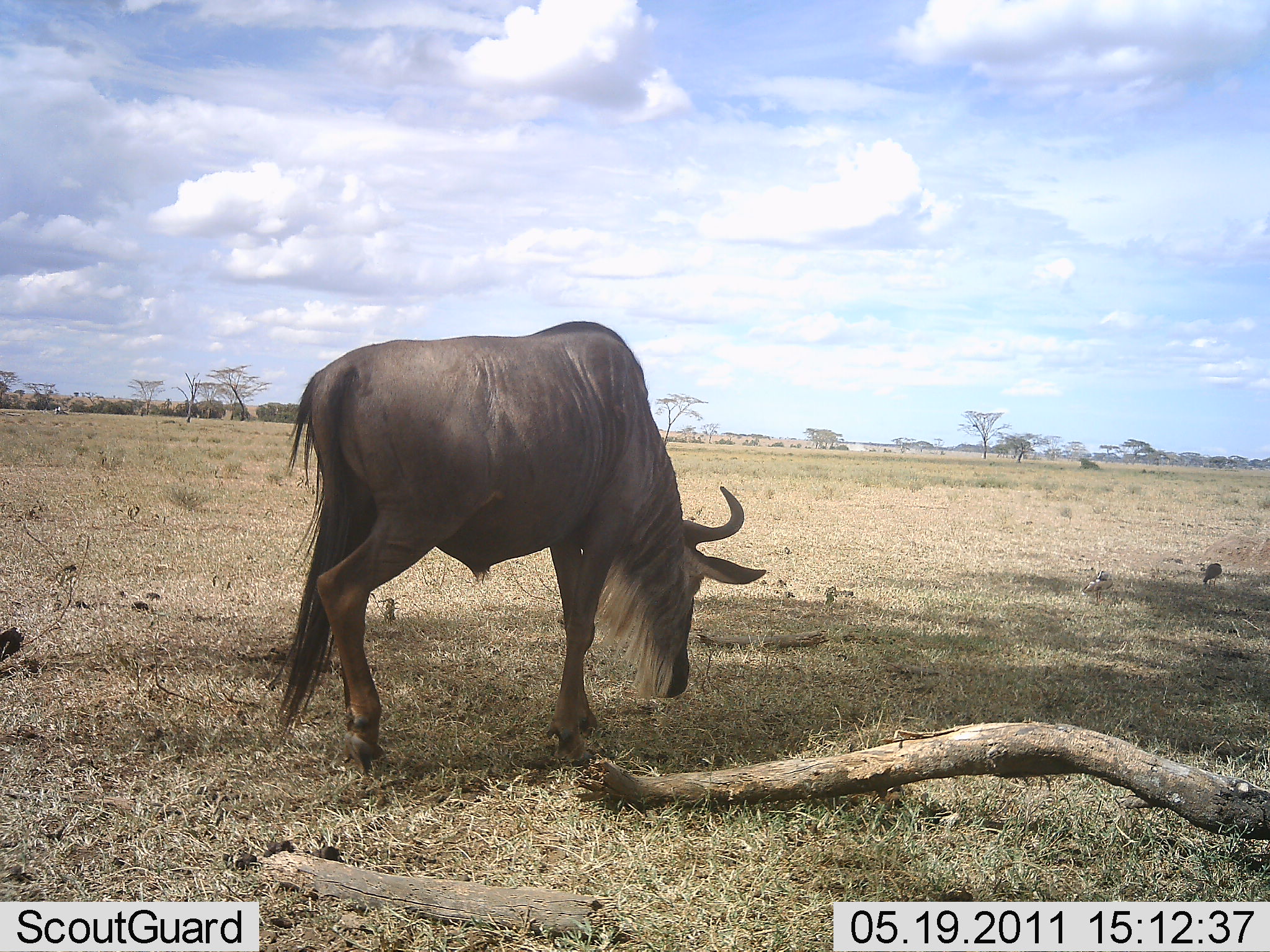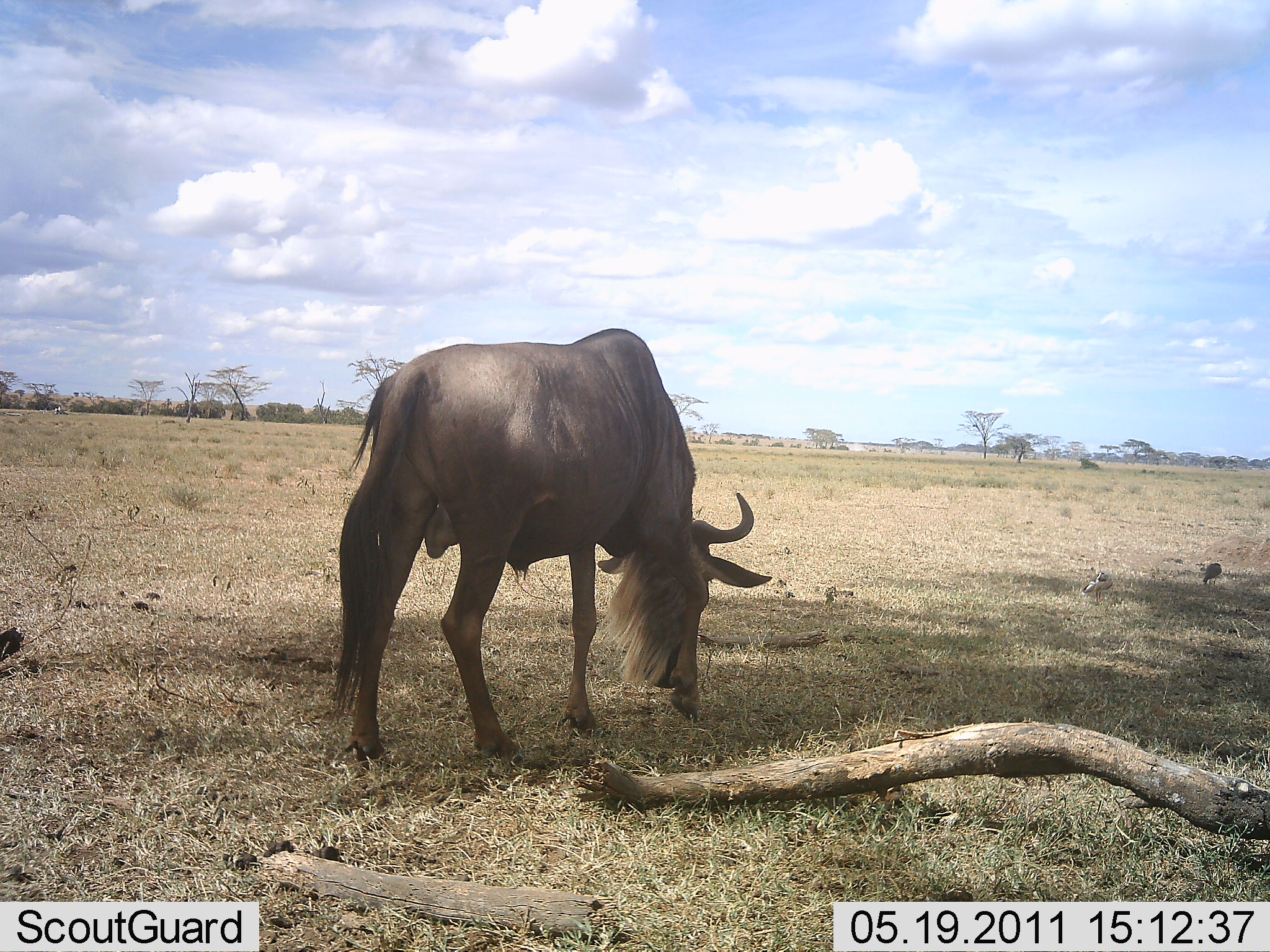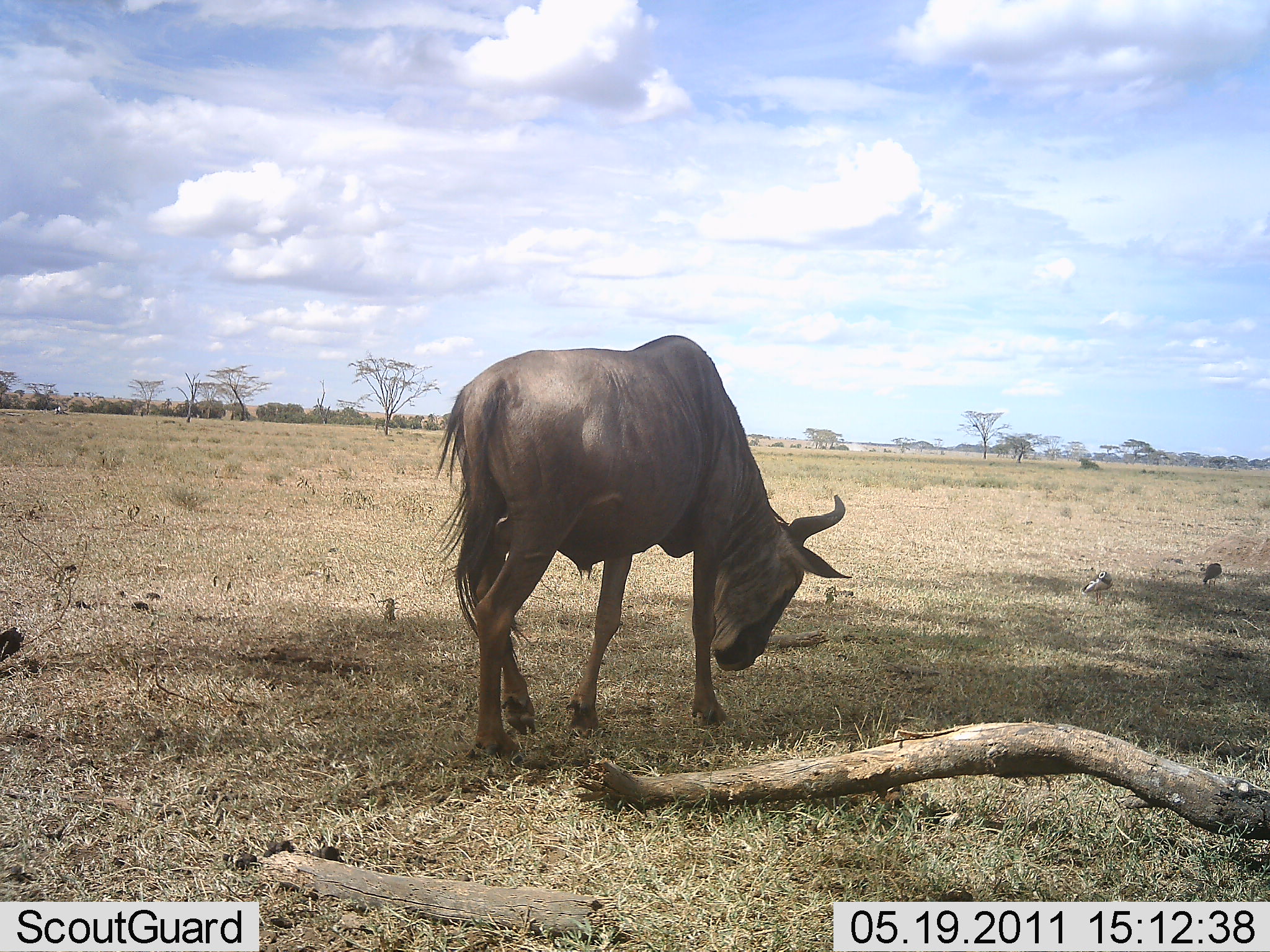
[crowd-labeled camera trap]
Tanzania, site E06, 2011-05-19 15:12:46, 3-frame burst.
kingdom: Animalia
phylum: Chordata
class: Mammalia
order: Artiodactyla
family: Bovidae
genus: Connochaetes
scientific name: Connochaetes taurinus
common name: blue wildebeest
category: wildebeest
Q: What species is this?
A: Wildebeest (blue wildebeest) (Connochaetes taurinus).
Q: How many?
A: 1.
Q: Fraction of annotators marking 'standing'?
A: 0%.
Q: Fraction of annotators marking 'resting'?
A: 0%.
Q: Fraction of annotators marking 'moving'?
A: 87%.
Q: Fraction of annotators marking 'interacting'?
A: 0%.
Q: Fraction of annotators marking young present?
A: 0%.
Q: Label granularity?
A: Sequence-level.